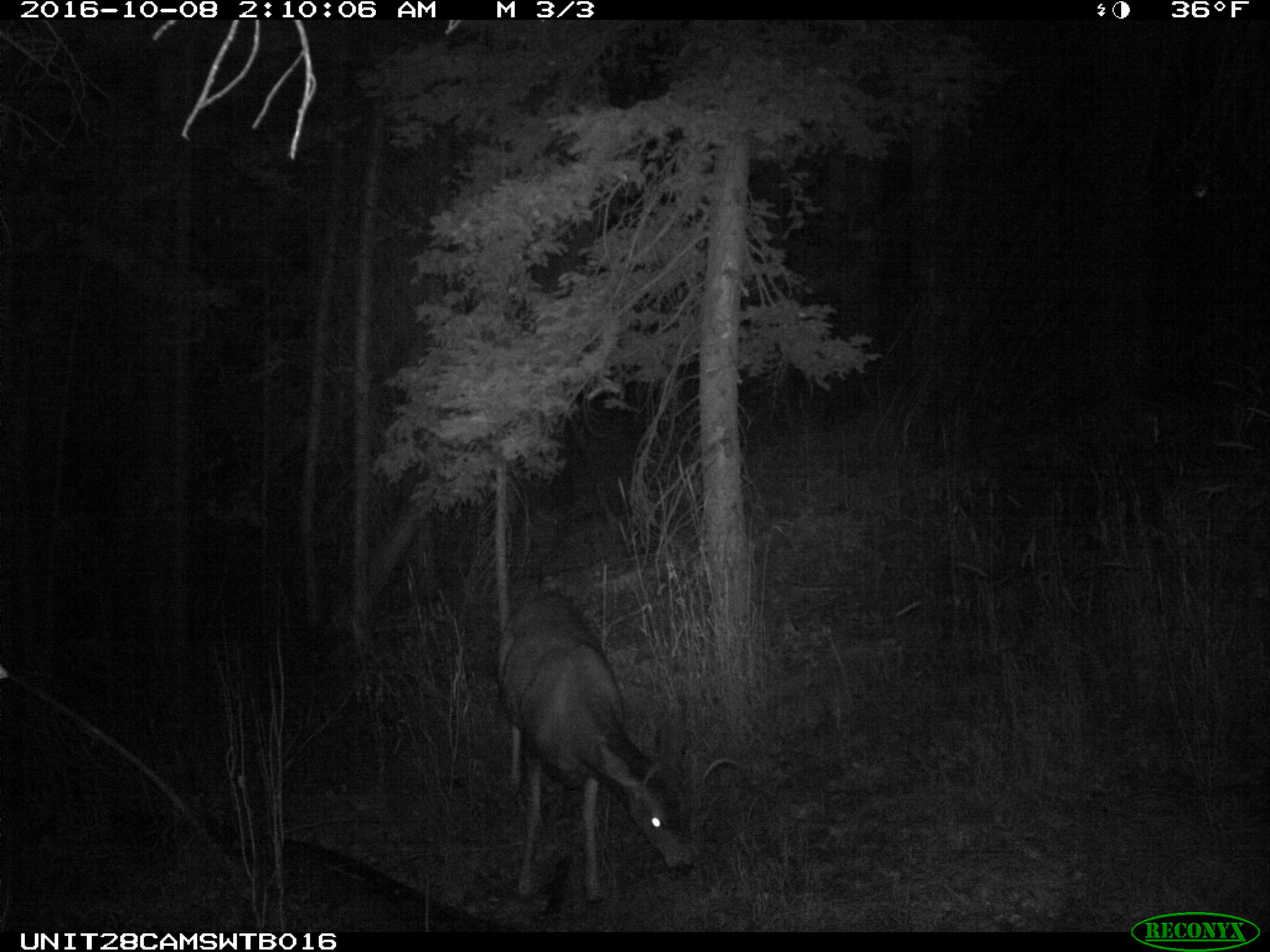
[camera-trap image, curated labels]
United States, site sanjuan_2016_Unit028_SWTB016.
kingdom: Animalia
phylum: Chordata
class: Mammalia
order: Artiodactyla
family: Cervidae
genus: Odocoileus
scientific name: Odocoileus hemionus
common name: mule deer